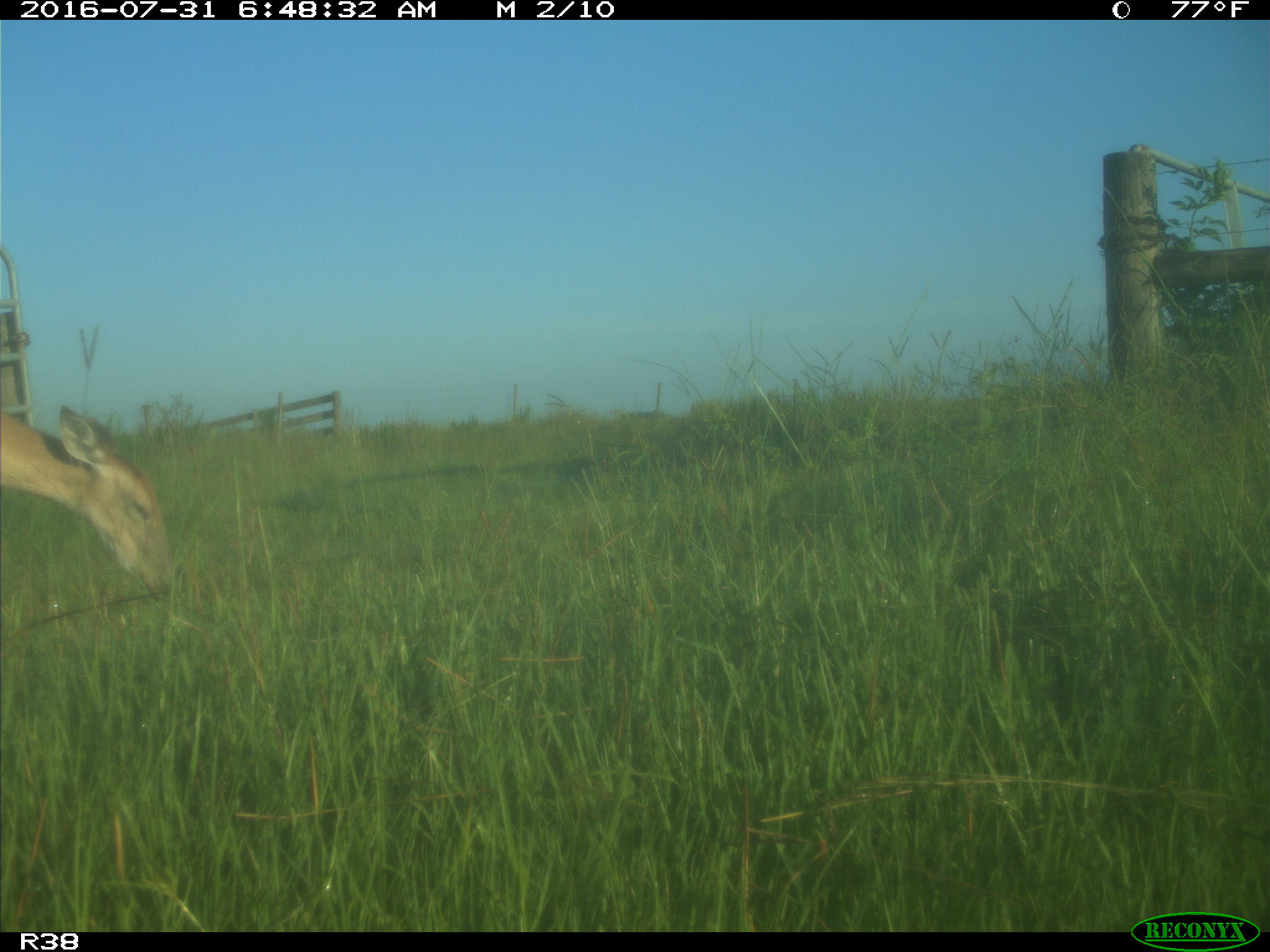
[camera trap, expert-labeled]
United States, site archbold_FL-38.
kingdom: Animalia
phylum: Chordata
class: Mammalia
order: Artiodactyla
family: Cervidae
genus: Odocoileus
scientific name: Odocoileus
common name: deer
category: unidentified deer